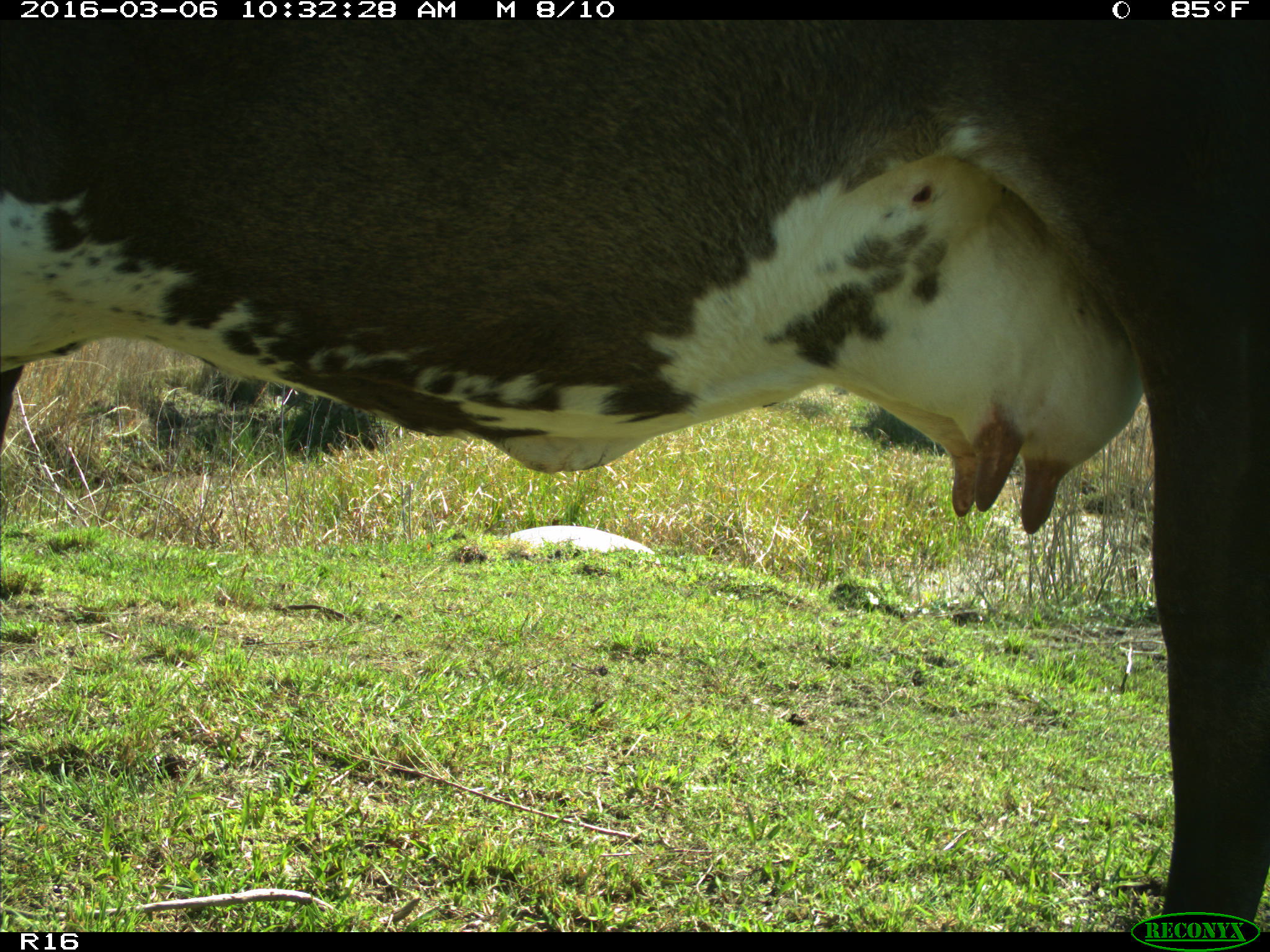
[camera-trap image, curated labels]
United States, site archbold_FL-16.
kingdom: Animalia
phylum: Chordata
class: Mammalia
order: Artiodactyla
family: Bovidae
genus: Bos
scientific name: Bos taurus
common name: domestic cow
Bos taurus (domestic cow).